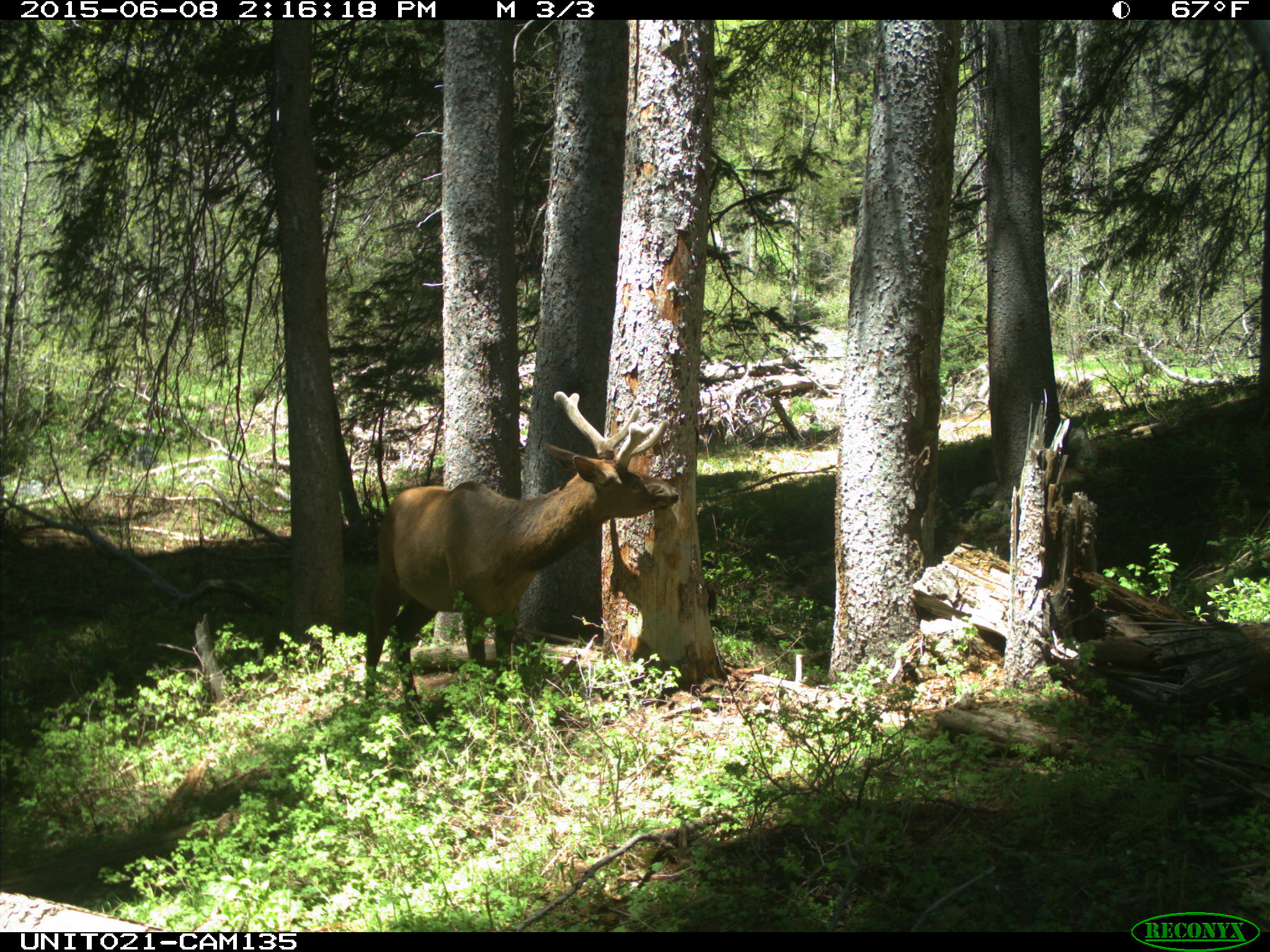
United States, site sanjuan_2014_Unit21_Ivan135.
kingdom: Animalia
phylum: Chordata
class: Mammalia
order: Artiodactyla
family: Cervidae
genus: Cervus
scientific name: Cervus elaphus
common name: red deer